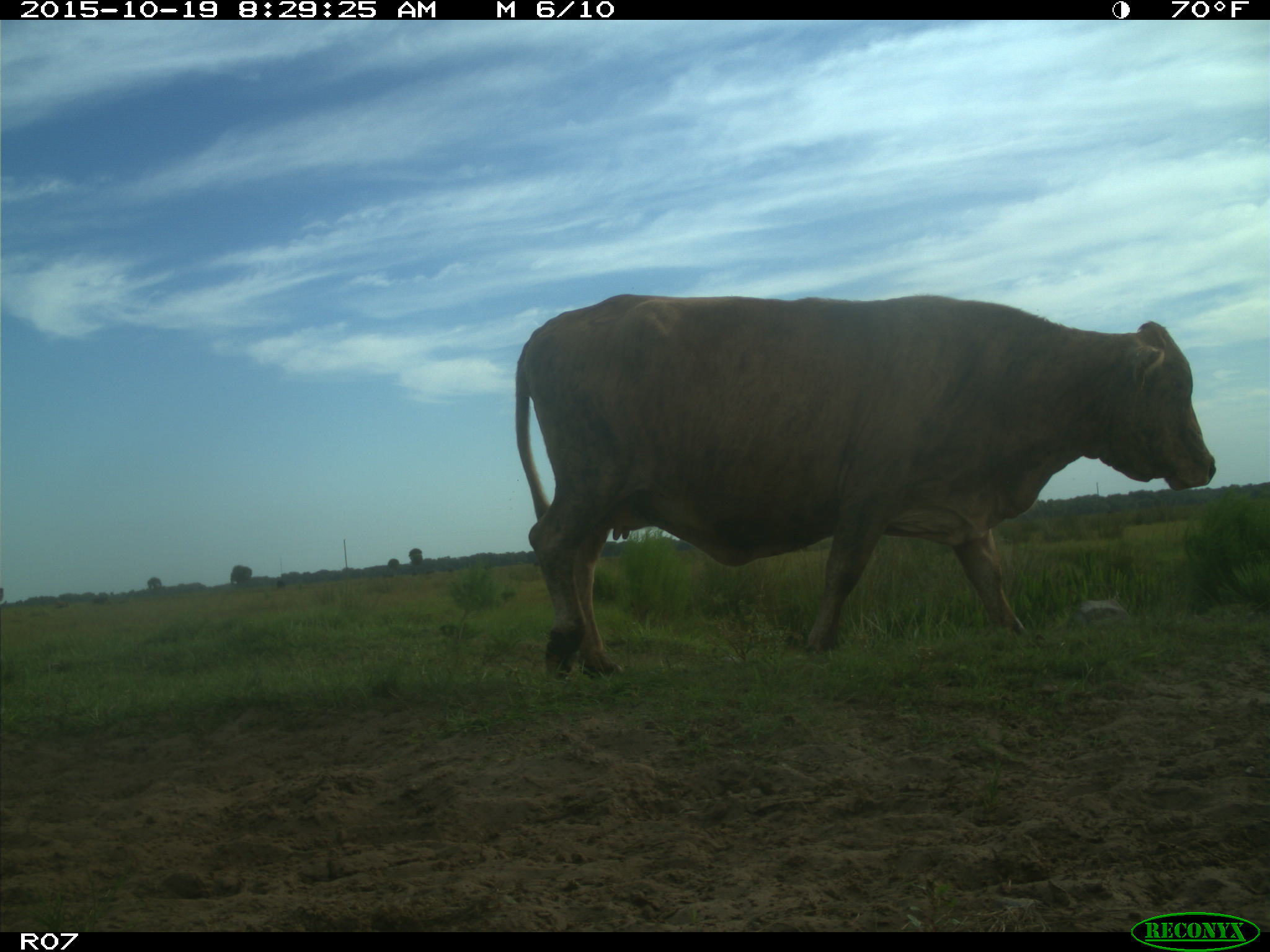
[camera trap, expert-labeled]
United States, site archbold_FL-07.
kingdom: Animalia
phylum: Chordata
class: Mammalia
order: Artiodactyla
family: Bovidae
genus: Bos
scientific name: Bos taurus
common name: domestic cow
Bos taurus (domestic cow).